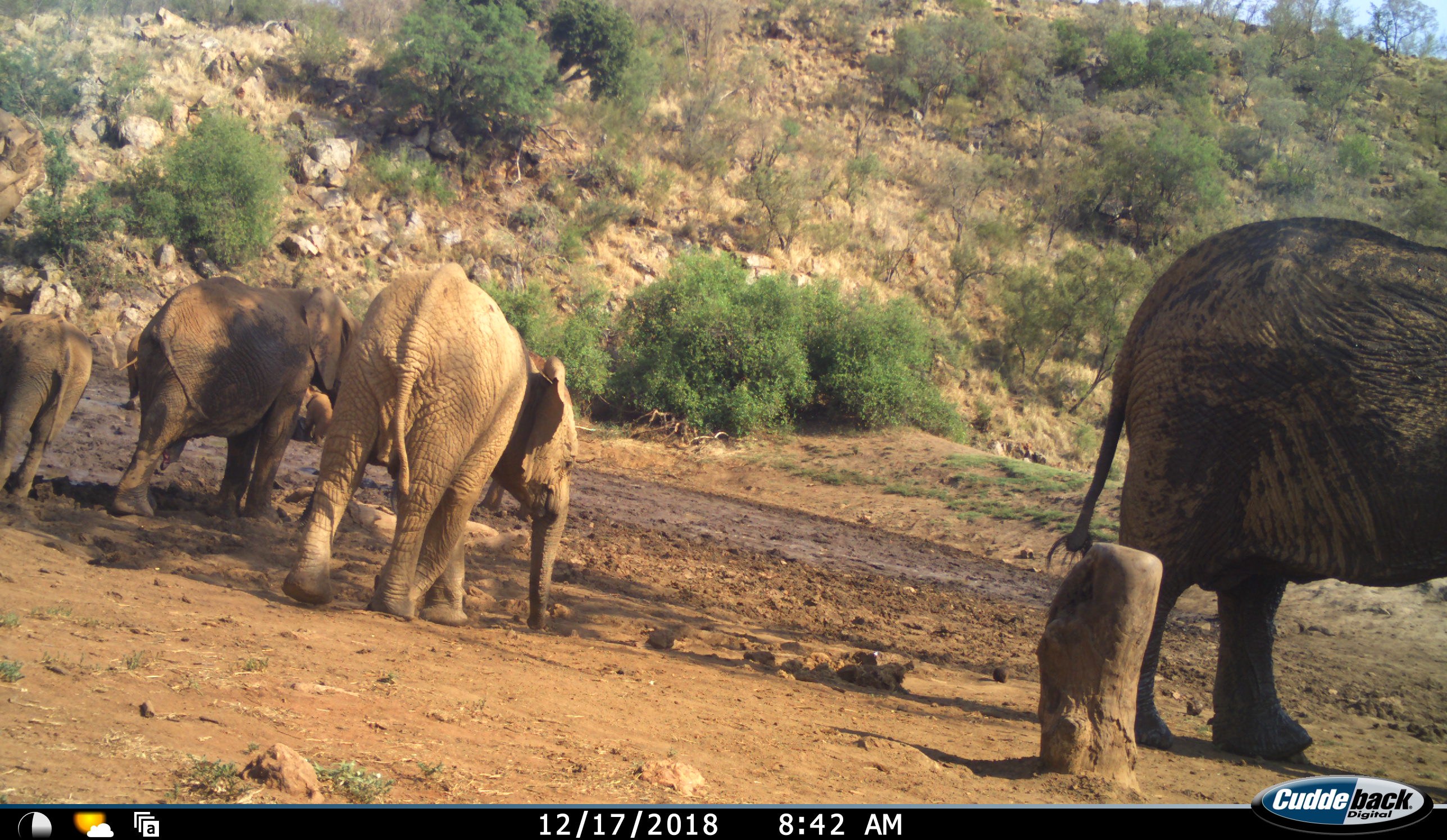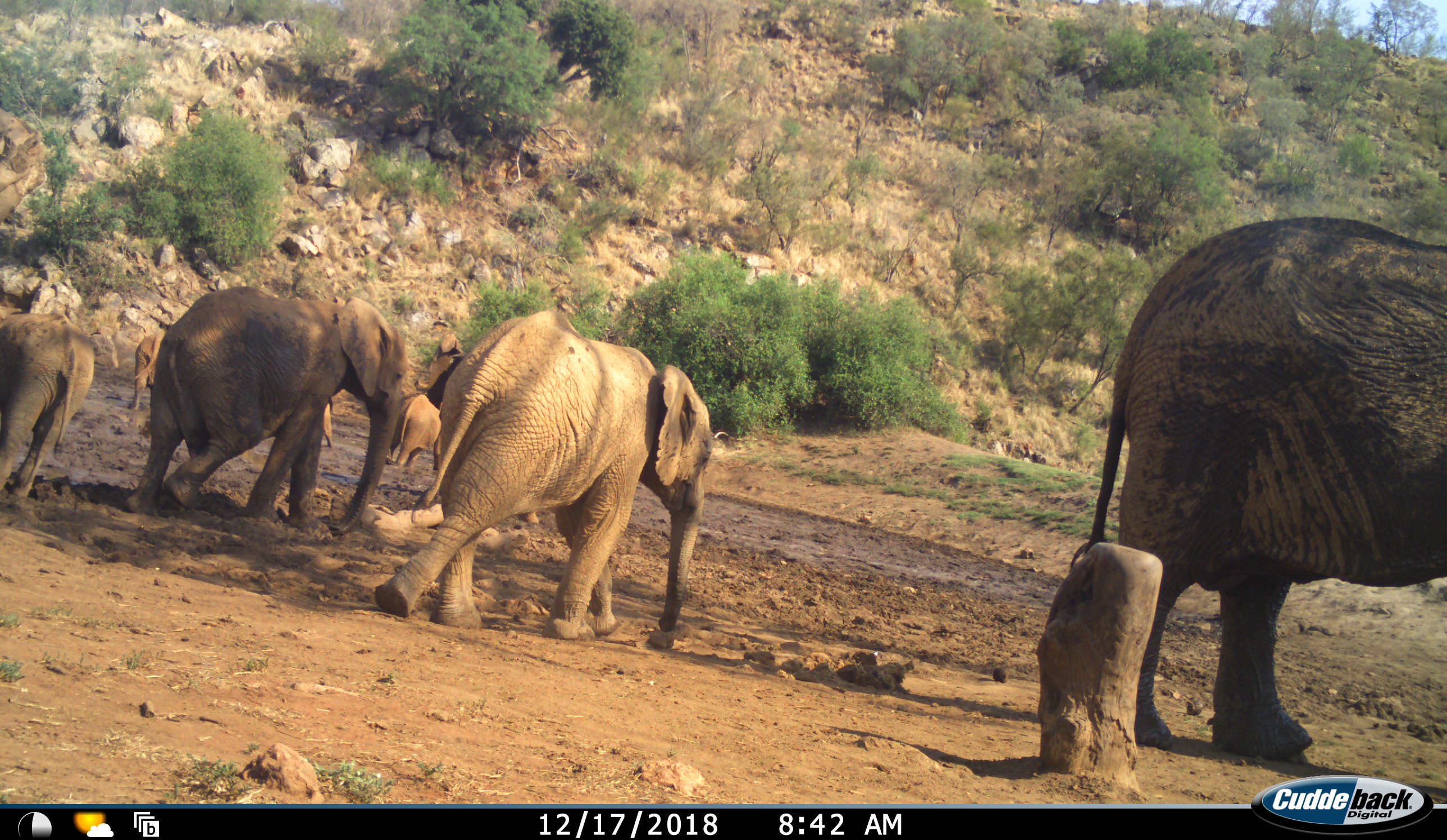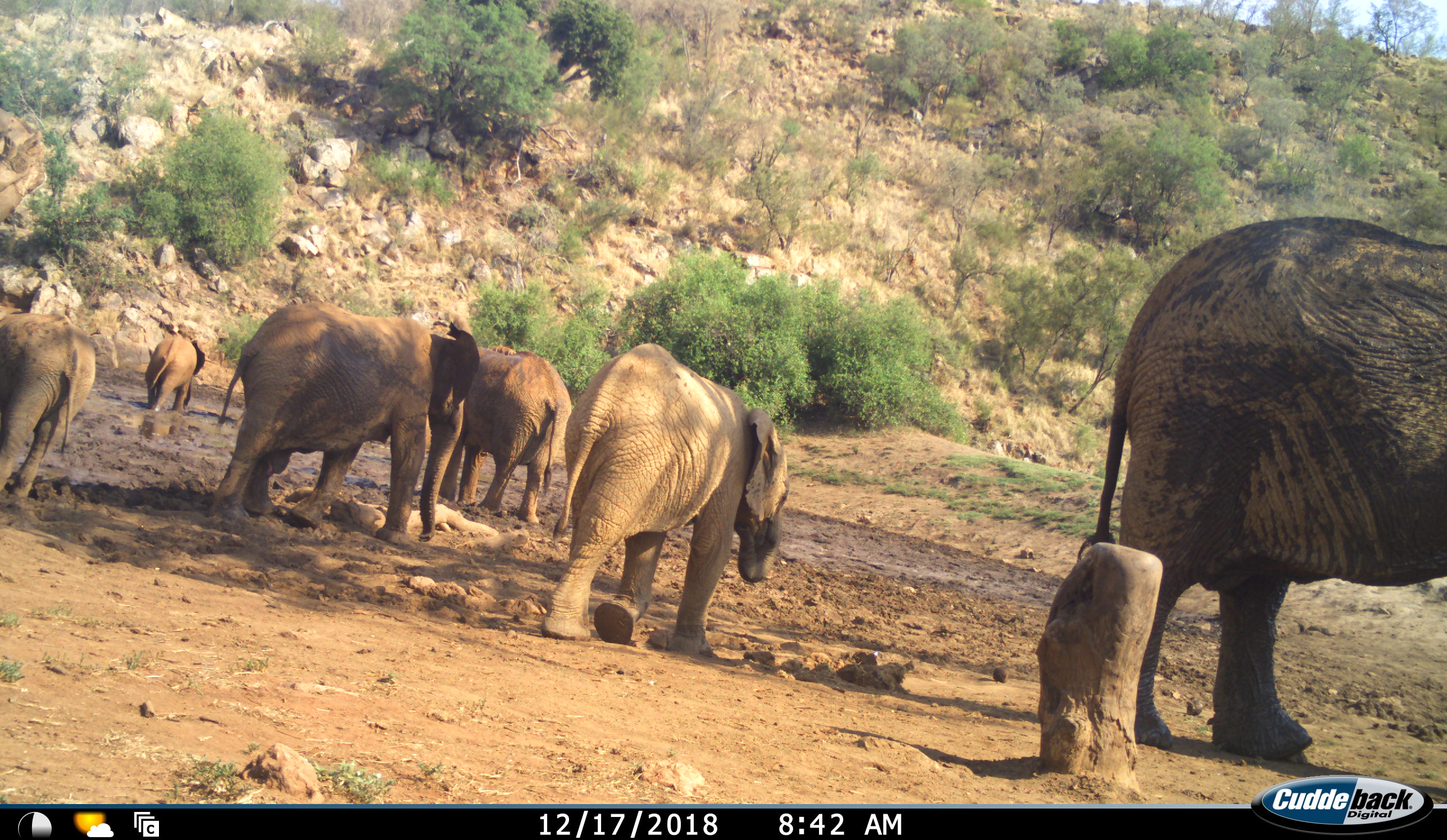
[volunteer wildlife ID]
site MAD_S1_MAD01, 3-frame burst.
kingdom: Animalia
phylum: Chordata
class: Mammalia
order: Proboscidea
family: Elephantidae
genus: Loxodonta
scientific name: Loxodonta africana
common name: african bush elephant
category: elephant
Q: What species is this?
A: Elephant (african bush elephant) (Loxodonta africana).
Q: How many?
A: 7.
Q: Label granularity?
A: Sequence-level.